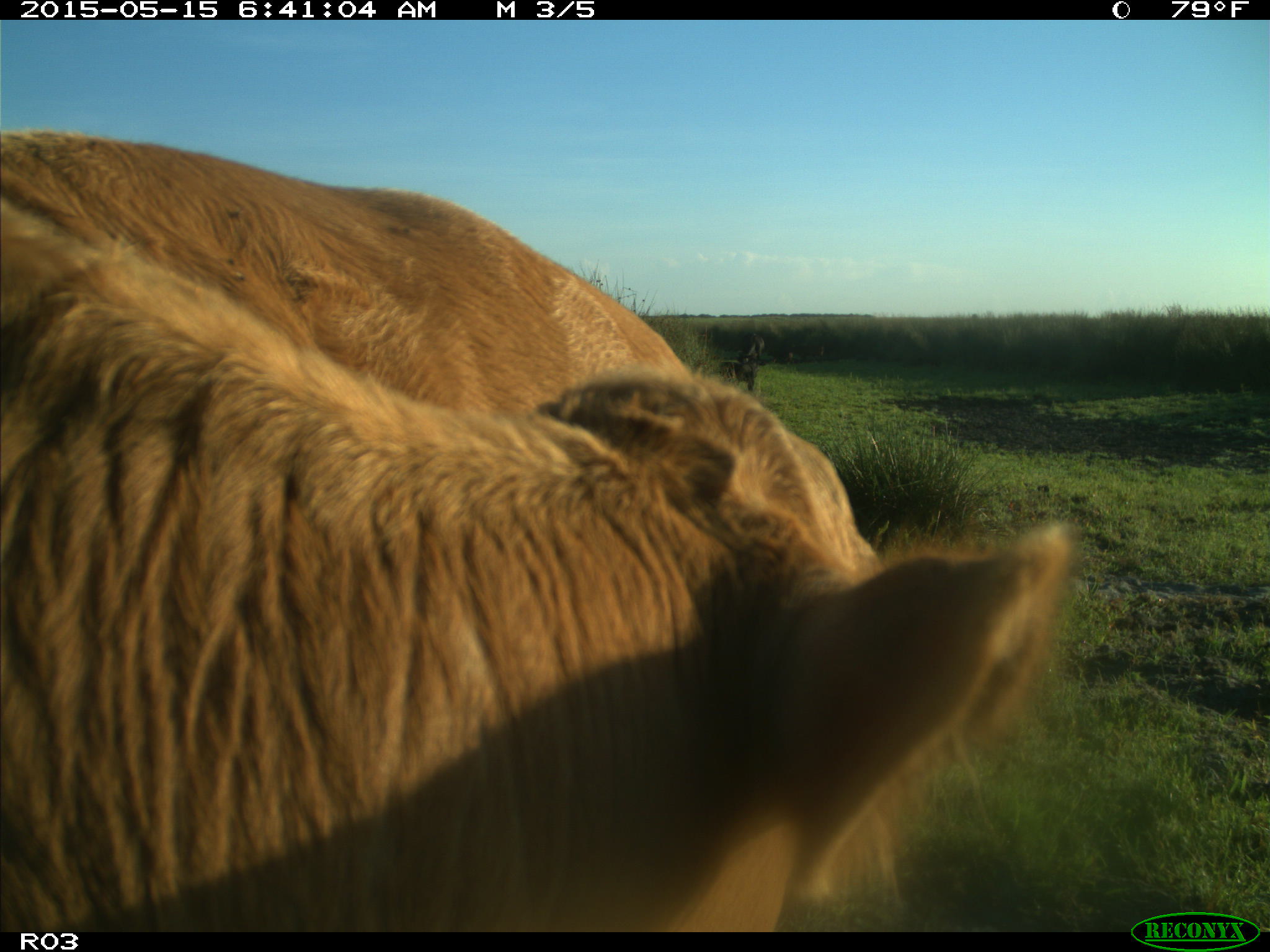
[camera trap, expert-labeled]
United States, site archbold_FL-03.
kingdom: Animalia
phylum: Chordata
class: Mammalia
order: Artiodactyla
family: Bovidae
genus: Bos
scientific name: Bos taurus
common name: domestic cow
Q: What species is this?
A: Bos taurus (domestic cow).